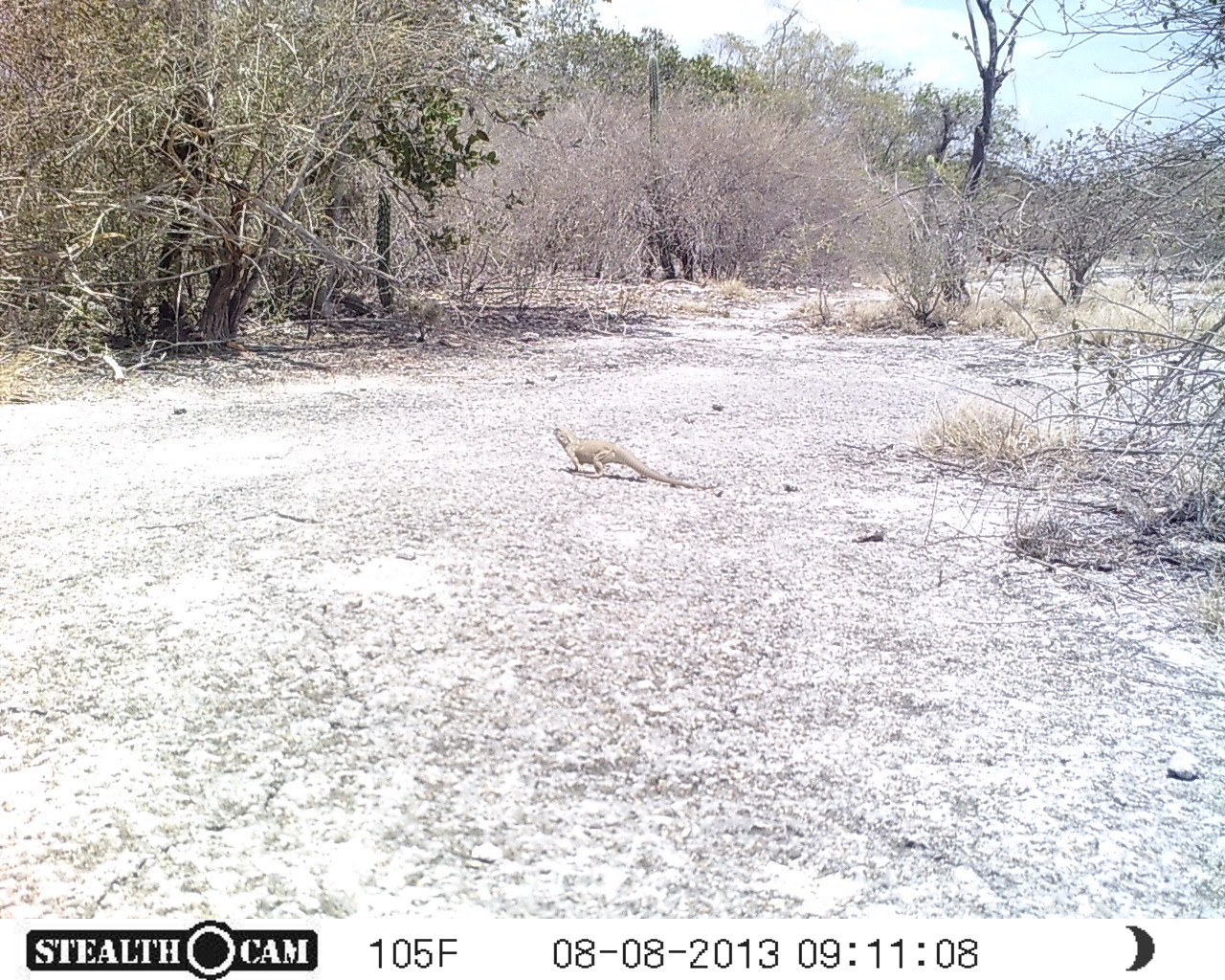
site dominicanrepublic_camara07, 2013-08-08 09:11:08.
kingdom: Animalia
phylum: Chordata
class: Reptilia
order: Squamata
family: Iguanidae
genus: Iguana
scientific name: Iguana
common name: typical iguanas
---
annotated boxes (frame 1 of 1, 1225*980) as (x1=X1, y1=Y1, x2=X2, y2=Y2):
iguana: (x1=546, y1=426, x2=702, y2=489)